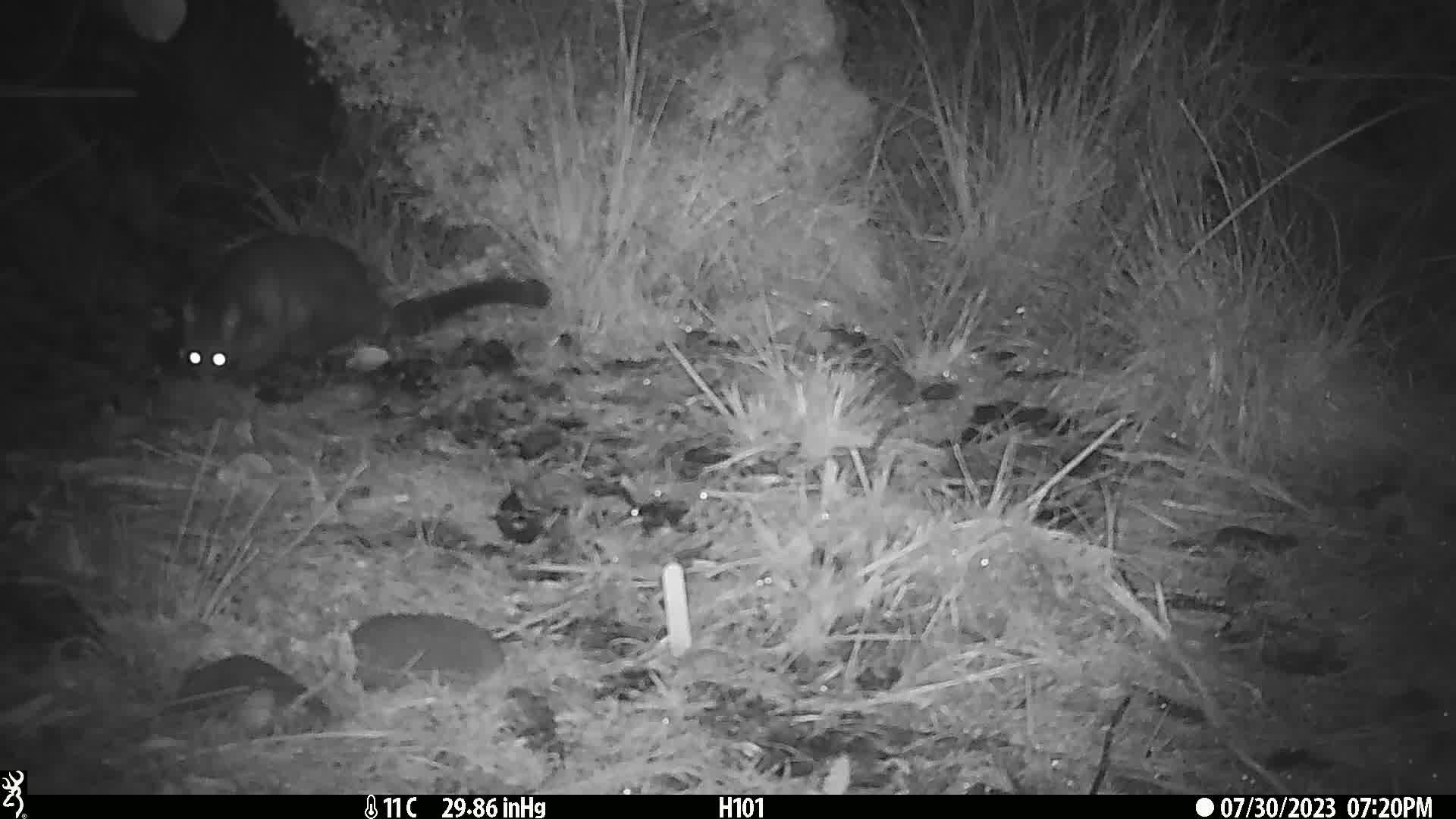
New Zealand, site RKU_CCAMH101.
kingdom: Animalia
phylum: Chordata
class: Mammalia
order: Diprotodontia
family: Phalangeridae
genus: Trichosurus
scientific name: Trichosurus vulpecula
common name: common brushtail possum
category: possum